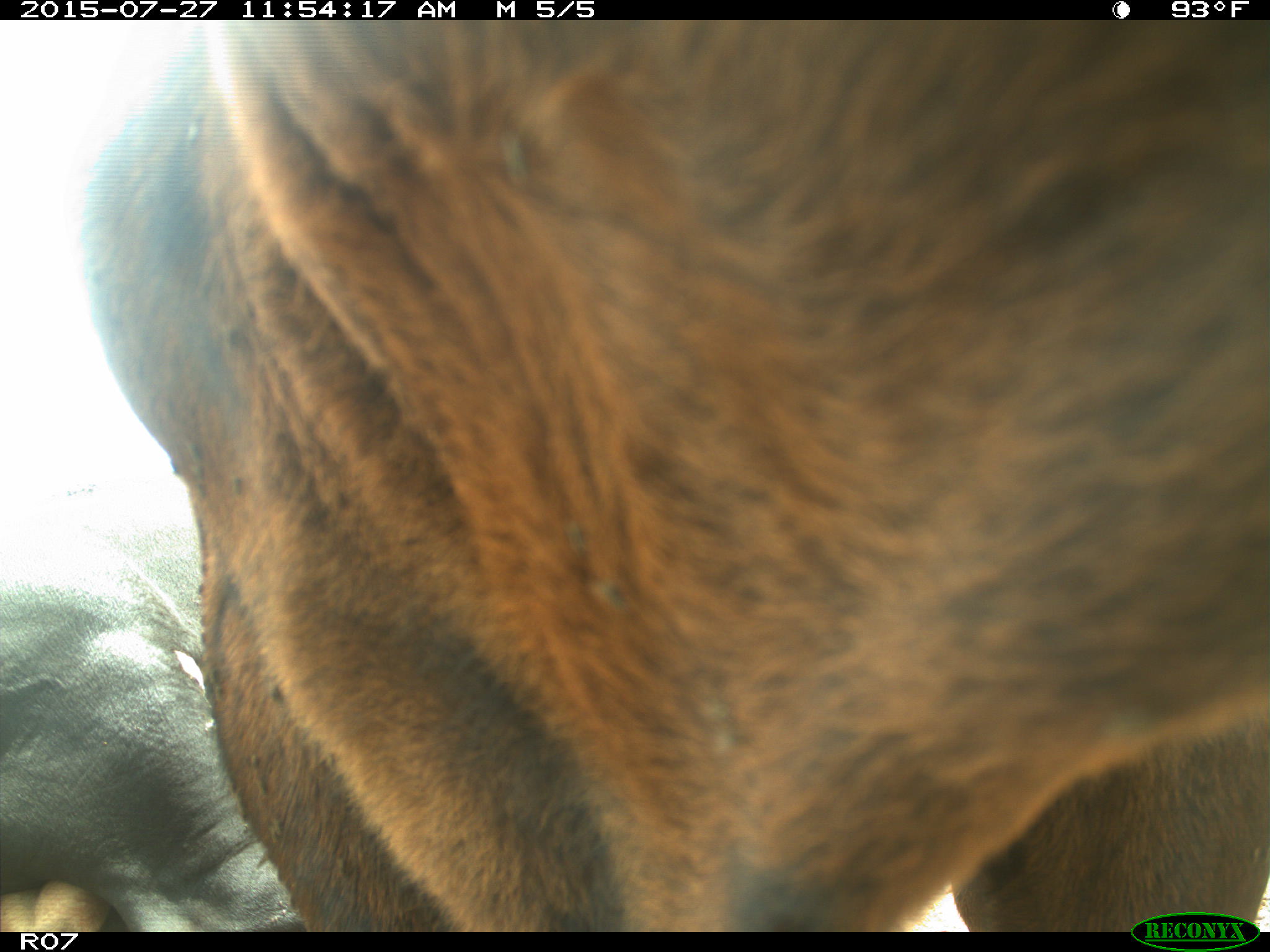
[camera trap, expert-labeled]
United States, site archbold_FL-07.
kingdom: Animalia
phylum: Chordata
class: Mammalia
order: Artiodactyla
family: Bovidae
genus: Bos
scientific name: Bos taurus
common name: domestic cow